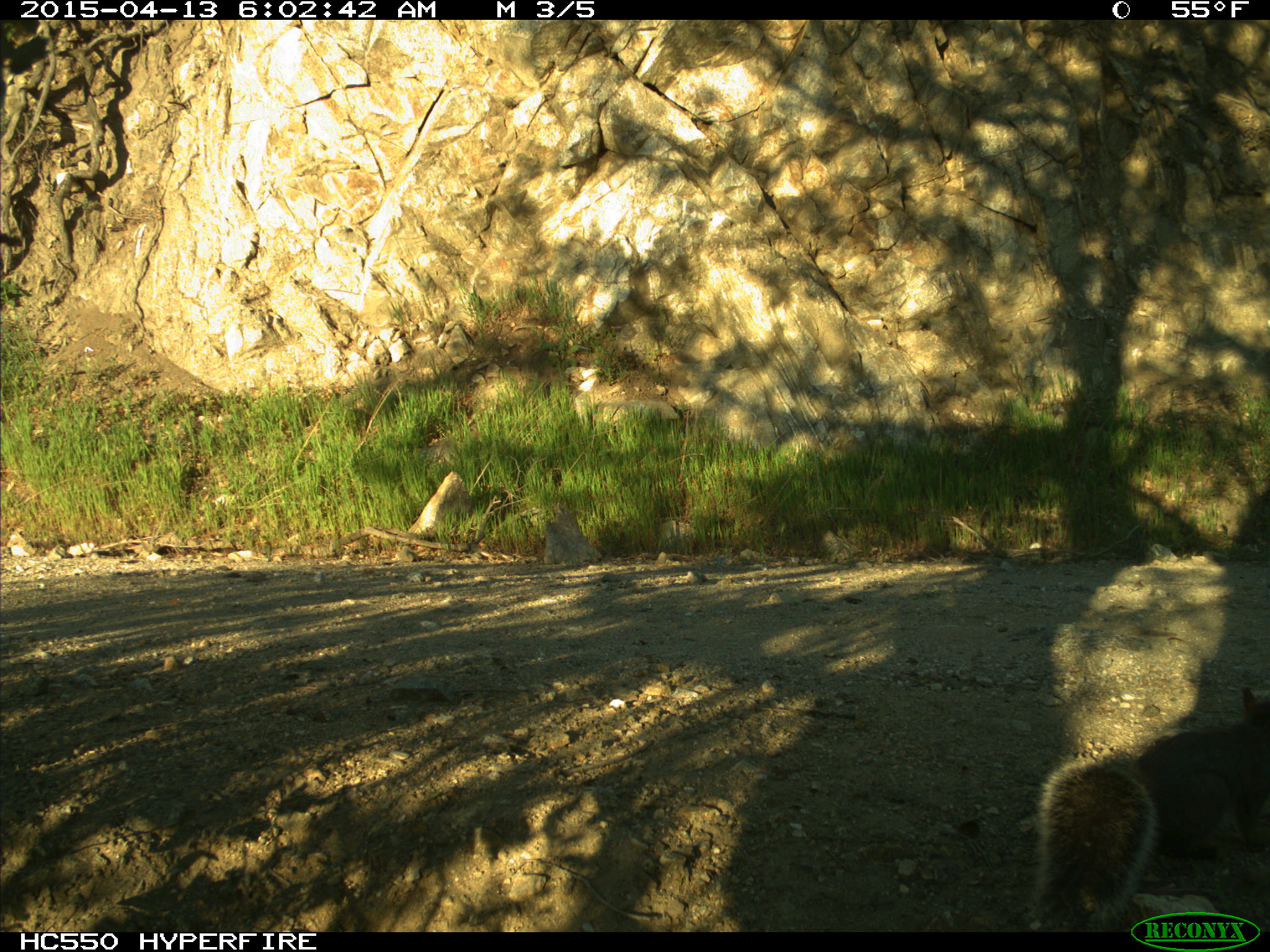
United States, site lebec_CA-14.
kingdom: Animalia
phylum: Chordata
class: Mammalia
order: Rodentia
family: Sciuridae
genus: Sciurus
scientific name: Sciurus carolinensis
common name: eastern gray squirrel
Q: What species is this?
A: Sciurus carolinensis (eastern gray squirrel).